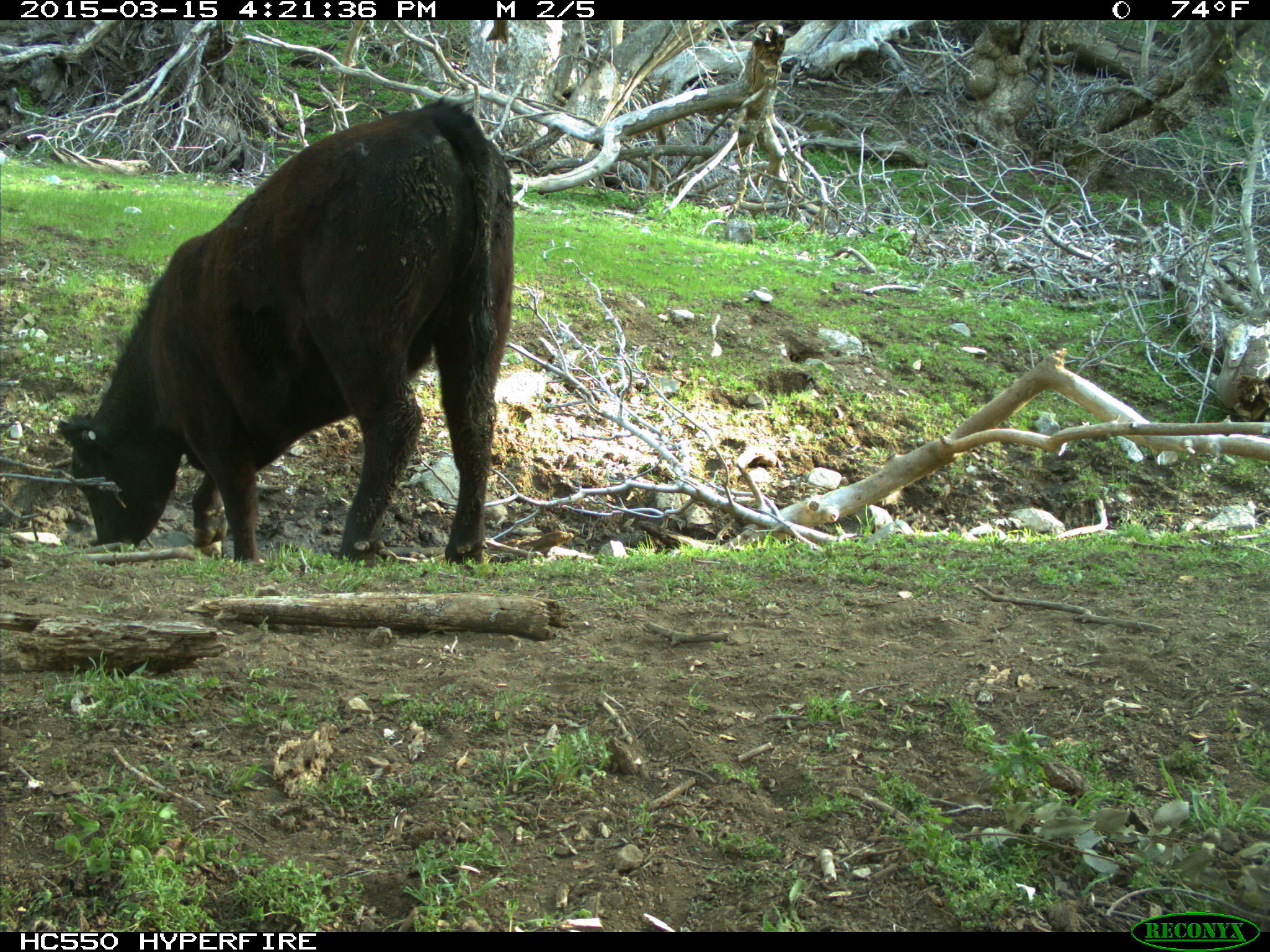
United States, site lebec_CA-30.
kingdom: Animalia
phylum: Chordata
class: Mammalia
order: Artiodactyla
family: Bovidae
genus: Bos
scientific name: Bos taurus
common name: domestic cow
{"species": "Bos taurus (domestic cow)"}